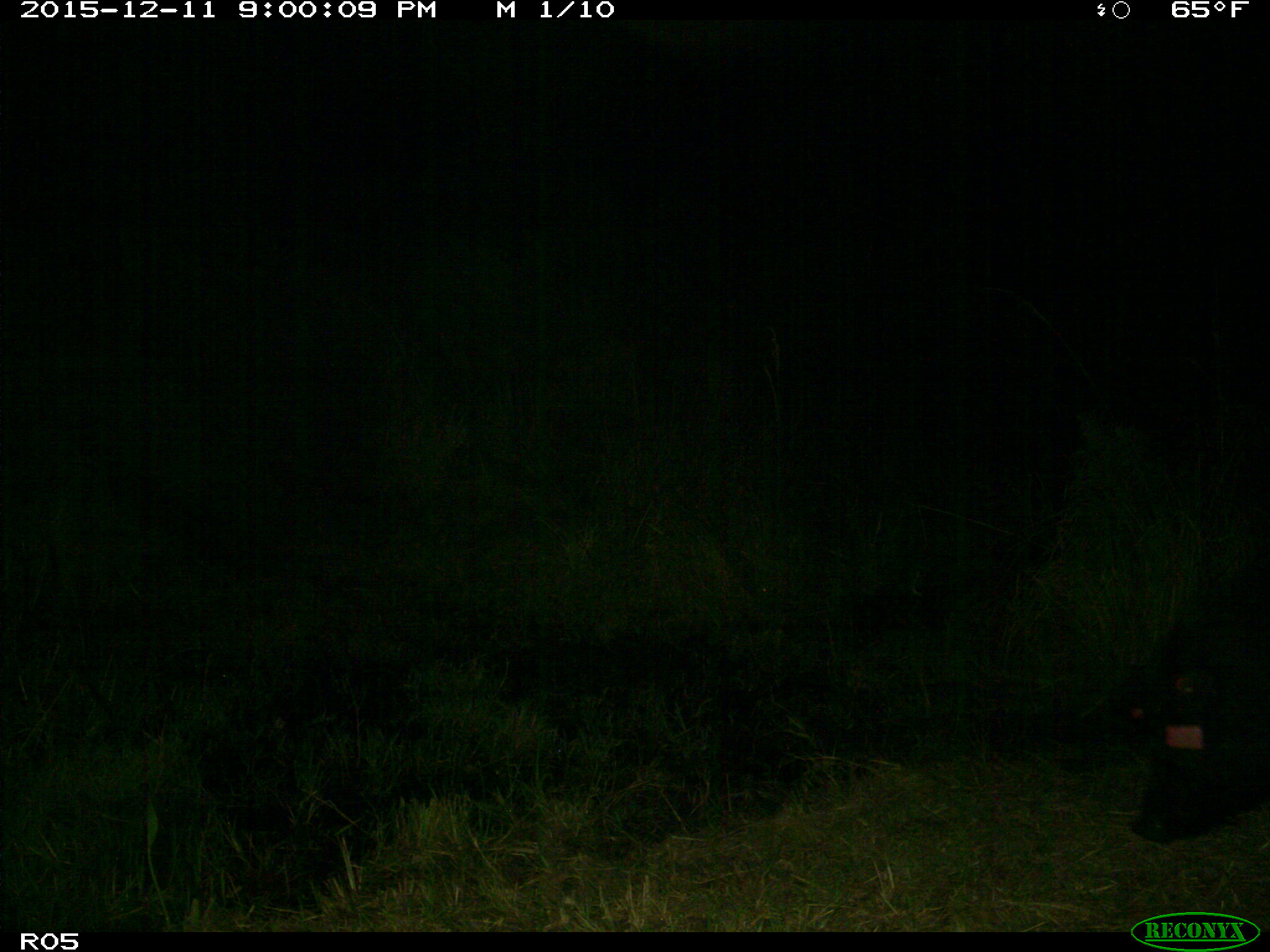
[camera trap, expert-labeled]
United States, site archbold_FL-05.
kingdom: Animalia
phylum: Chordata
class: Mammalia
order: Artiodactyla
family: Suidae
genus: Sus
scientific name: Sus scrofa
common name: wild boar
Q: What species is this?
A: Sus scrofa (wild boar).